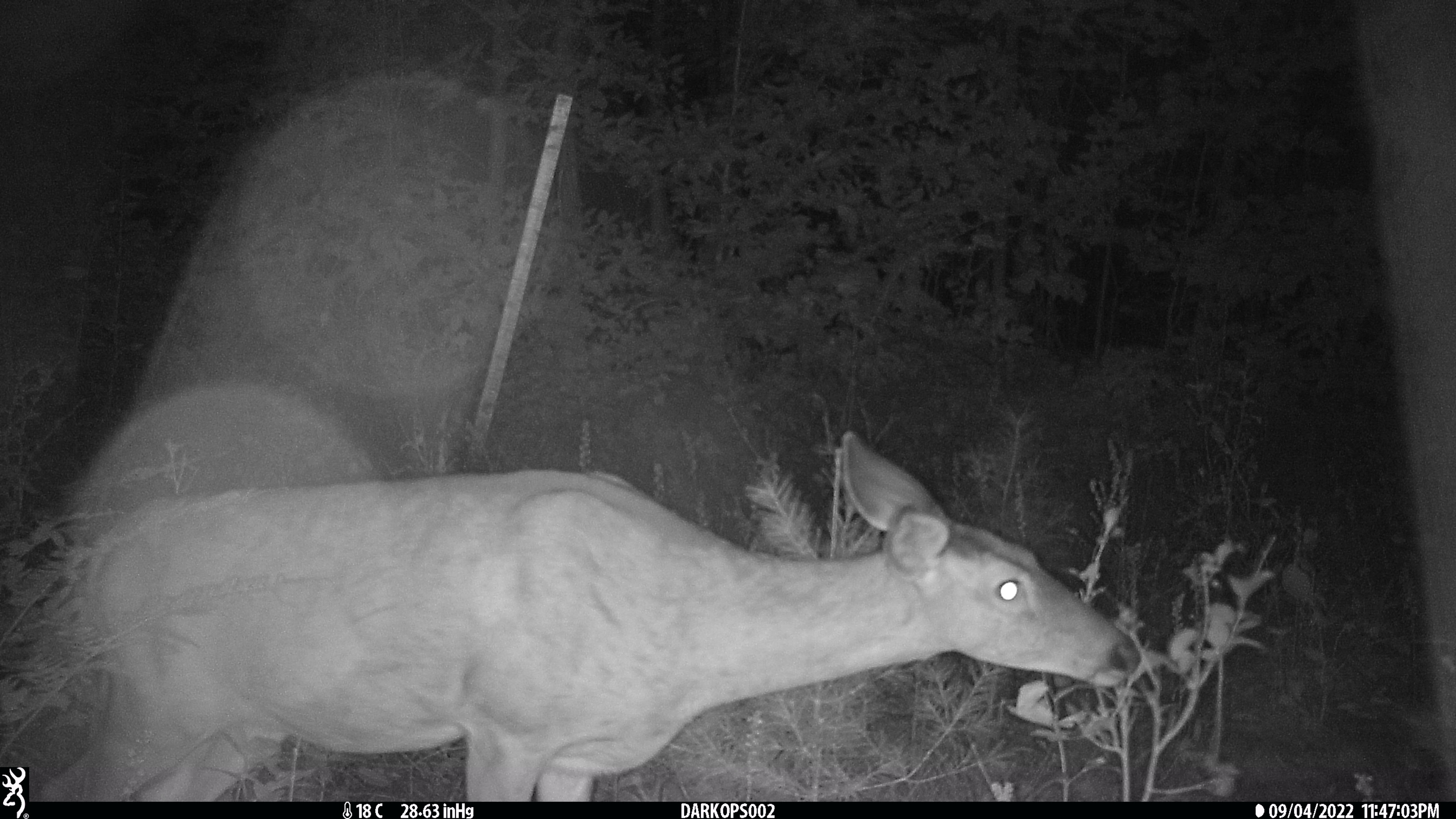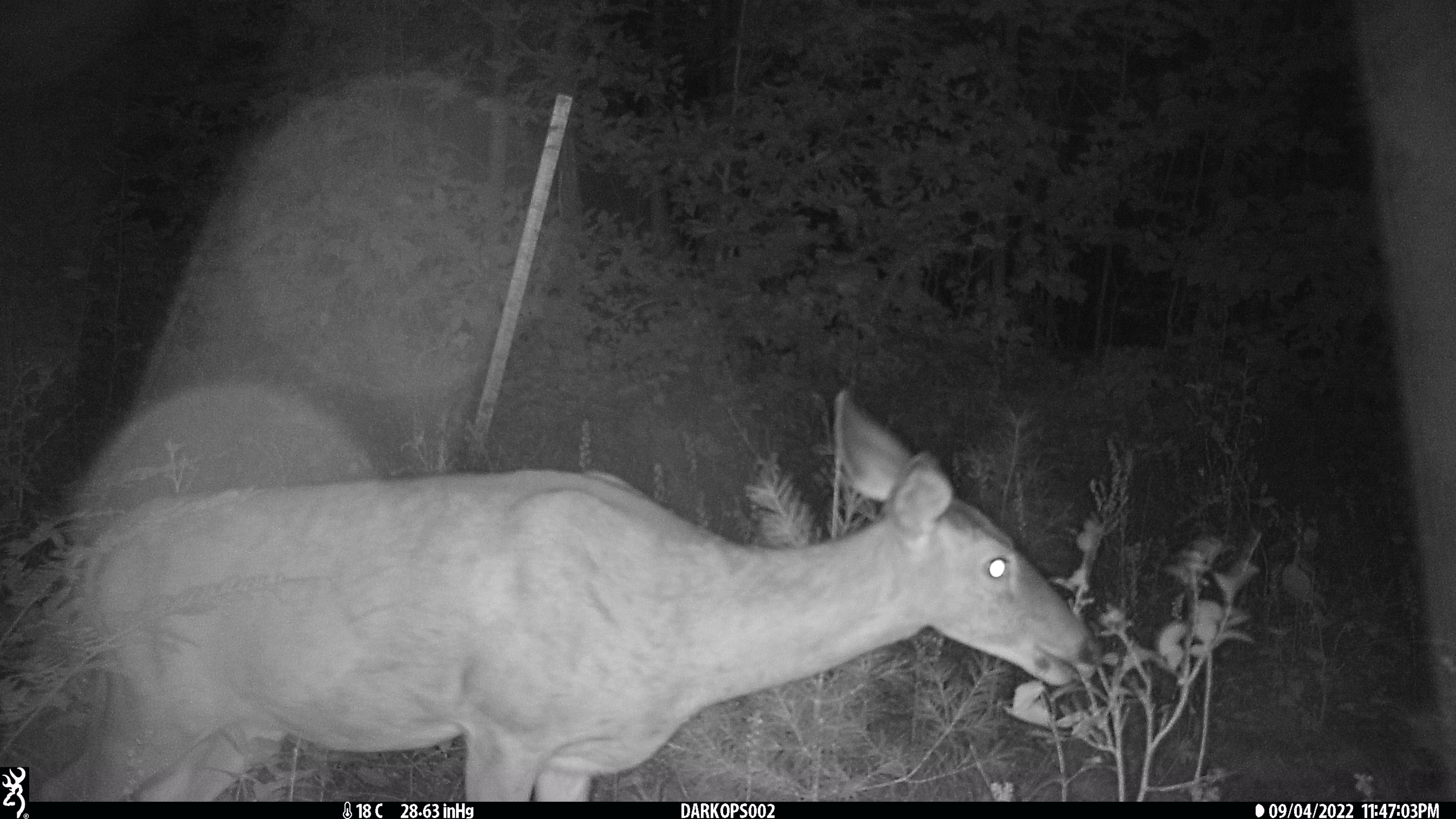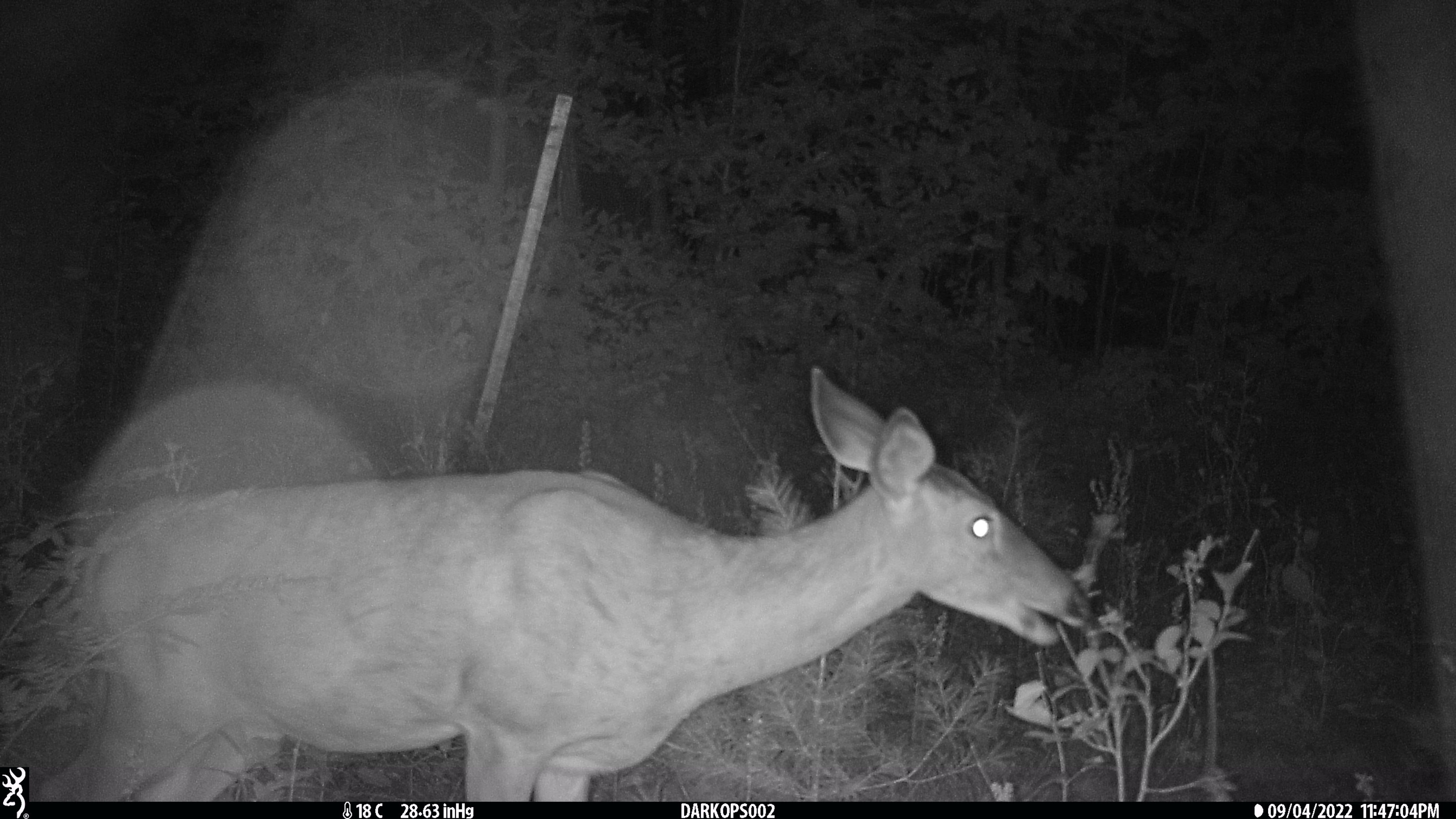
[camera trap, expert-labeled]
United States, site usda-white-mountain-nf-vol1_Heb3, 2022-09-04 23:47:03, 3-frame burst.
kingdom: Animalia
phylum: Chordata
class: Mammalia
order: Artiodactyla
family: Cervidae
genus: Odocoileus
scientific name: Odocoileus virginianus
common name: white-tailed deer